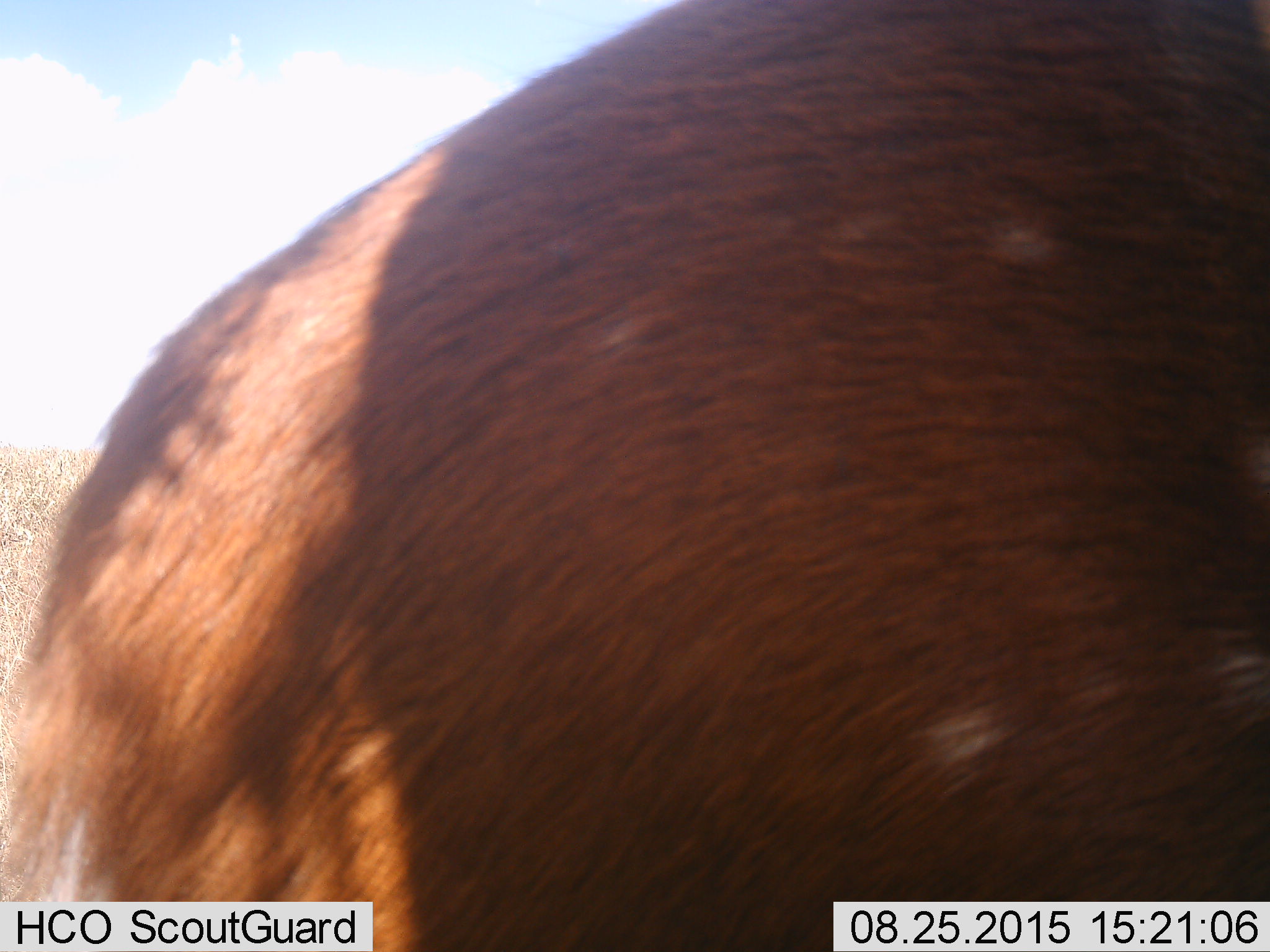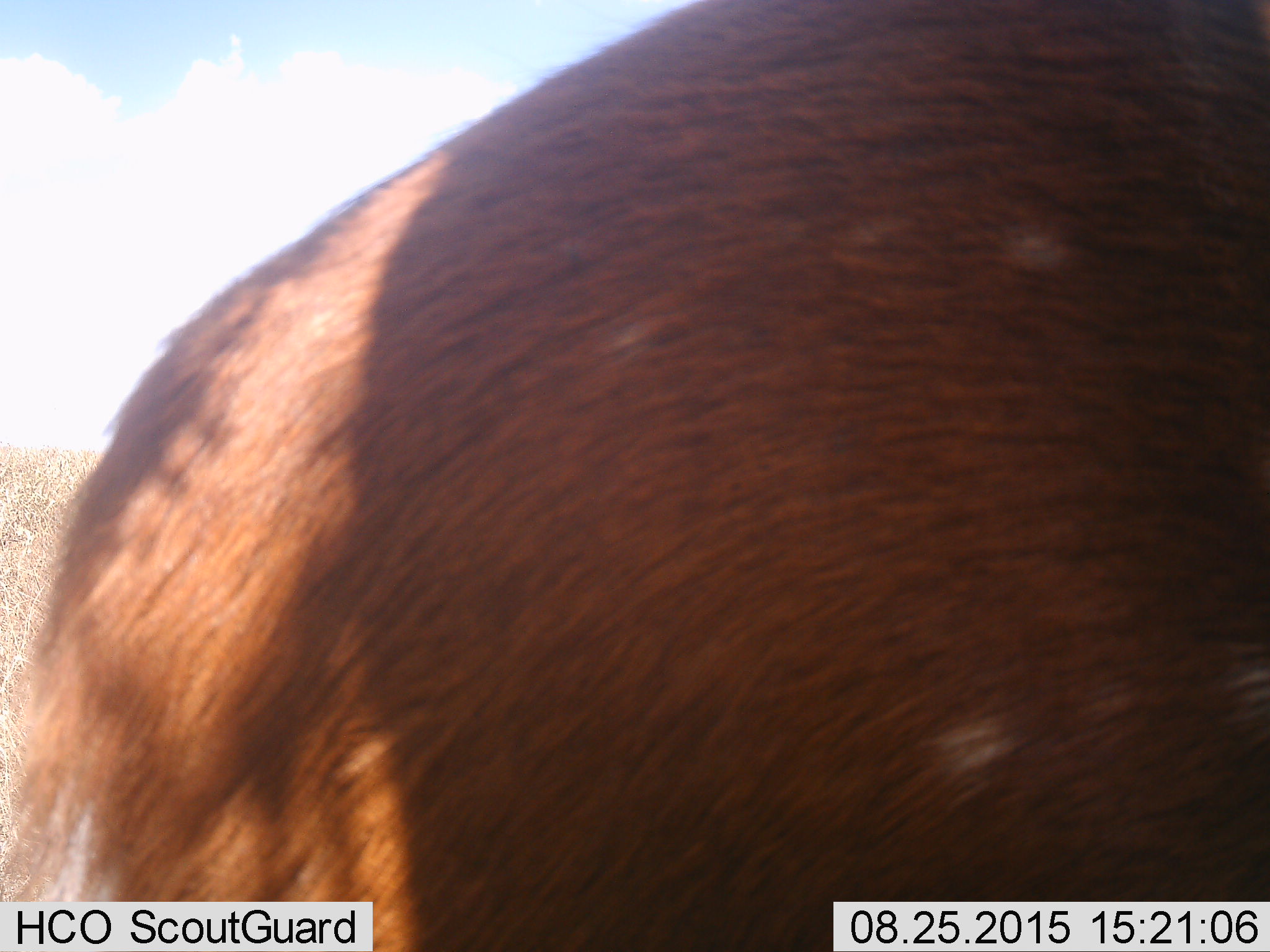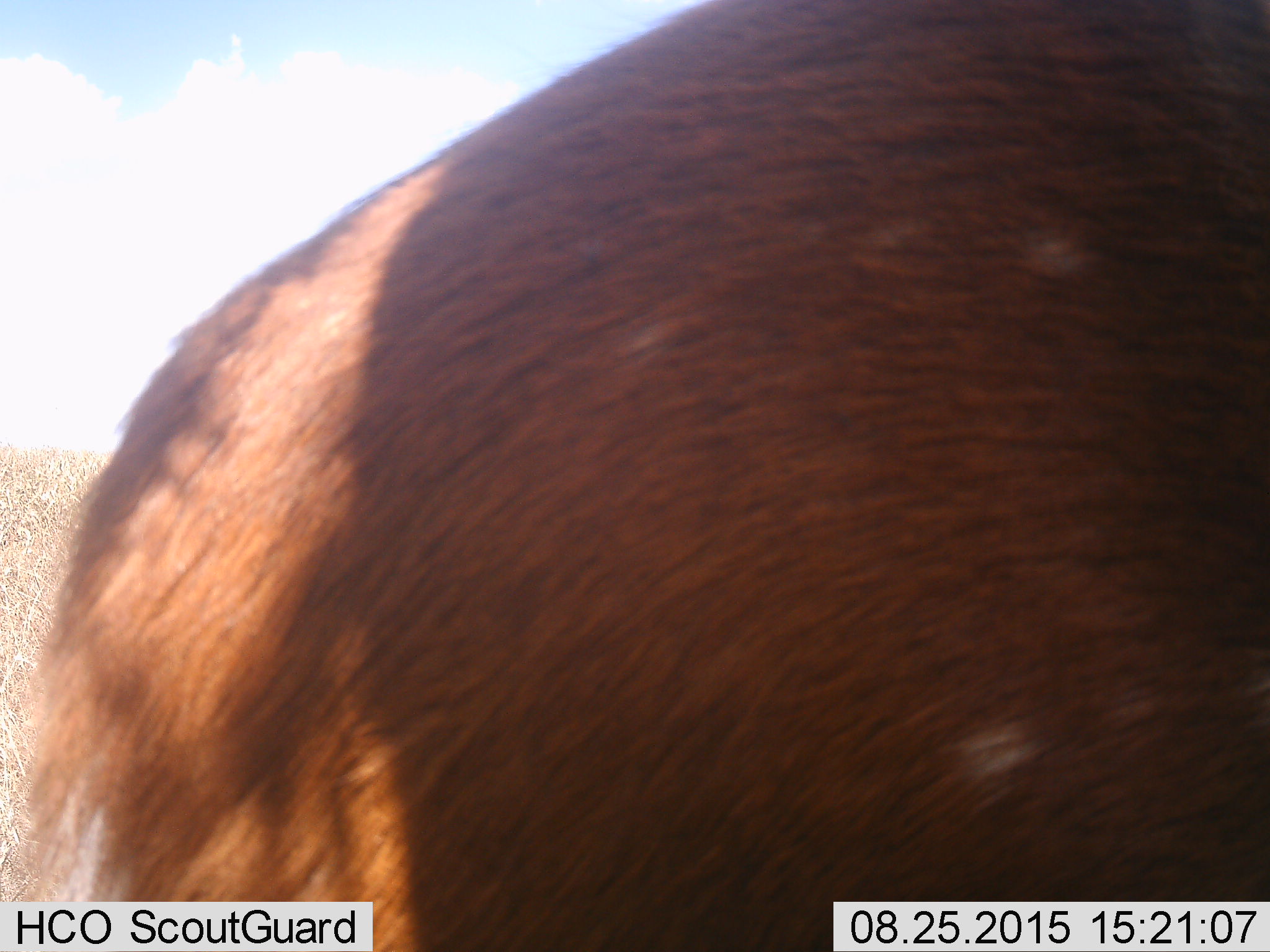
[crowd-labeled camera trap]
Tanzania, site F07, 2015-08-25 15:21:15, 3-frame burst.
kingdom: Animalia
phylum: Chordata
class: Mammalia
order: Artiodactyla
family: Bovidae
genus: Tragelaphus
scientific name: Tragelaphus scriptus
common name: bushbuck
Bushbuck (Tragelaphus scriptus), count 1. Behavior (volunteer vote fractions): standing 75%, resting 0%, moving 33%, interacting 0%. Young present (vote fraction): 0%. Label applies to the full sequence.